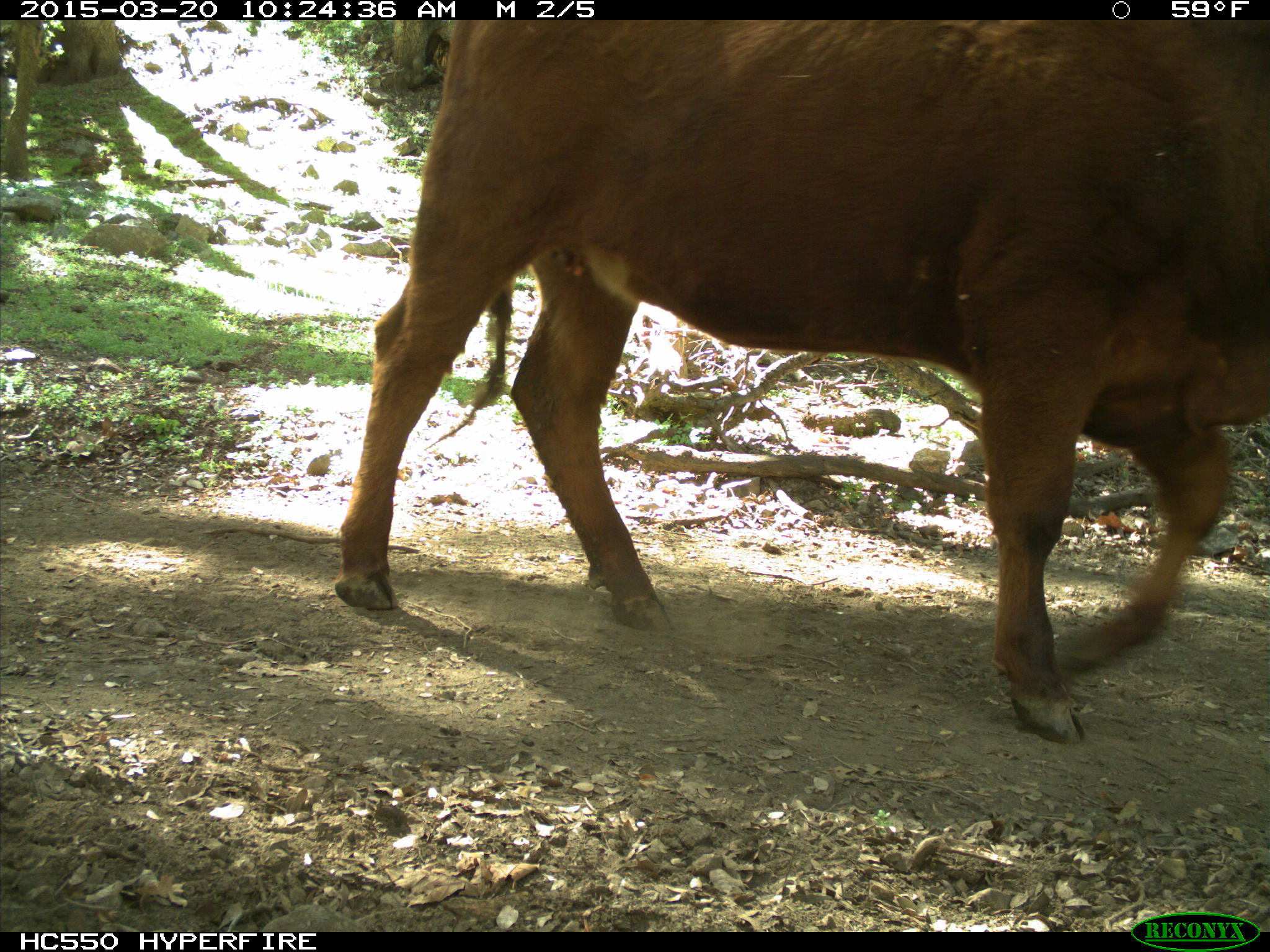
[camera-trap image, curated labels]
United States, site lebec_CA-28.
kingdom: Animalia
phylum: Chordata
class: Mammalia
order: Artiodactyla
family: Bovidae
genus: Bos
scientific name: Bos taurus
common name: domestic cow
Bos taurus (domestic cow).